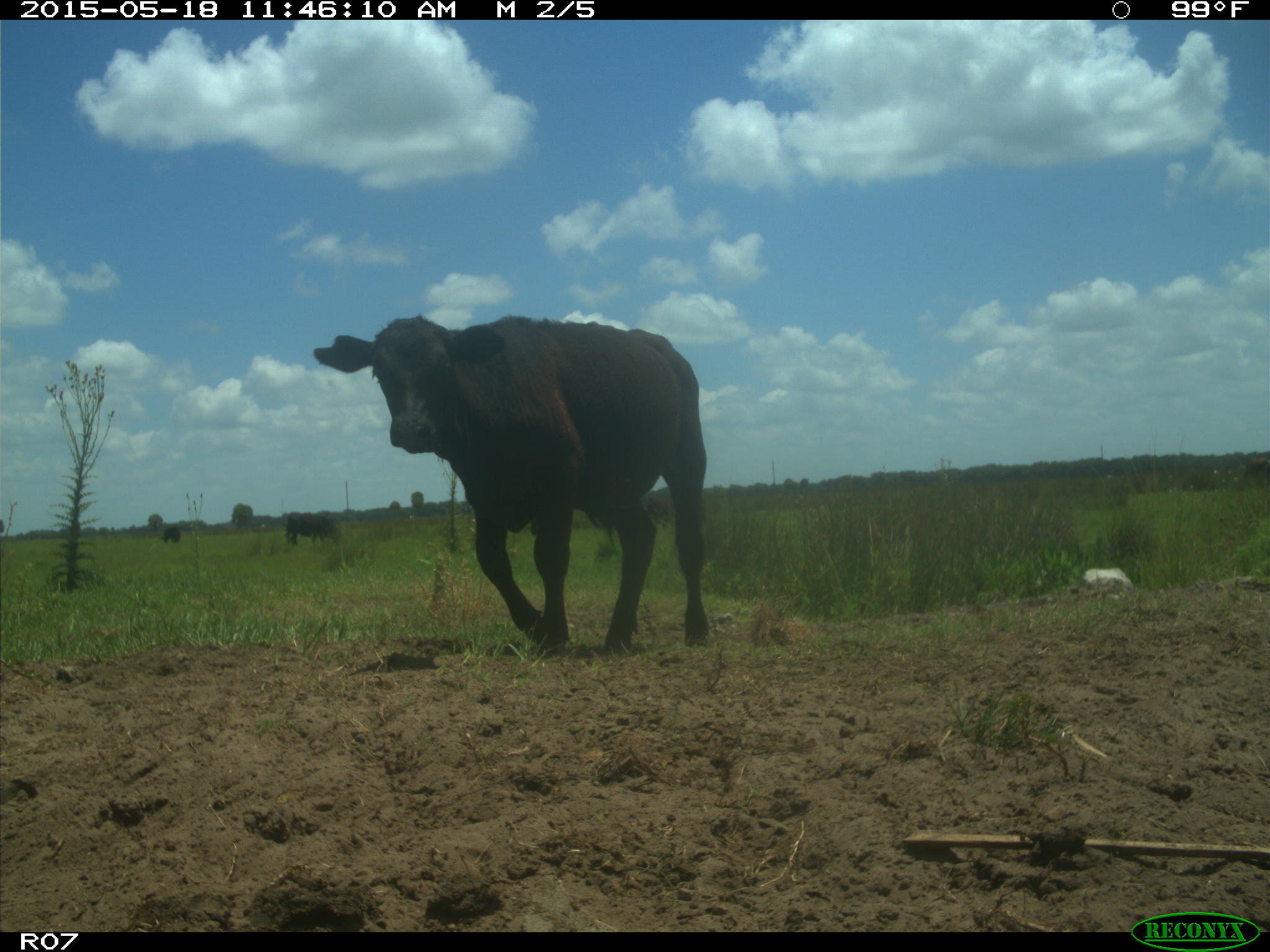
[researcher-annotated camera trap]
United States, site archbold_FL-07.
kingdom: Animalia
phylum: Chordata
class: Mammalia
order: Artiodactyla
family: Bovidae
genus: Bos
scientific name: Bos taurus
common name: domestic cow